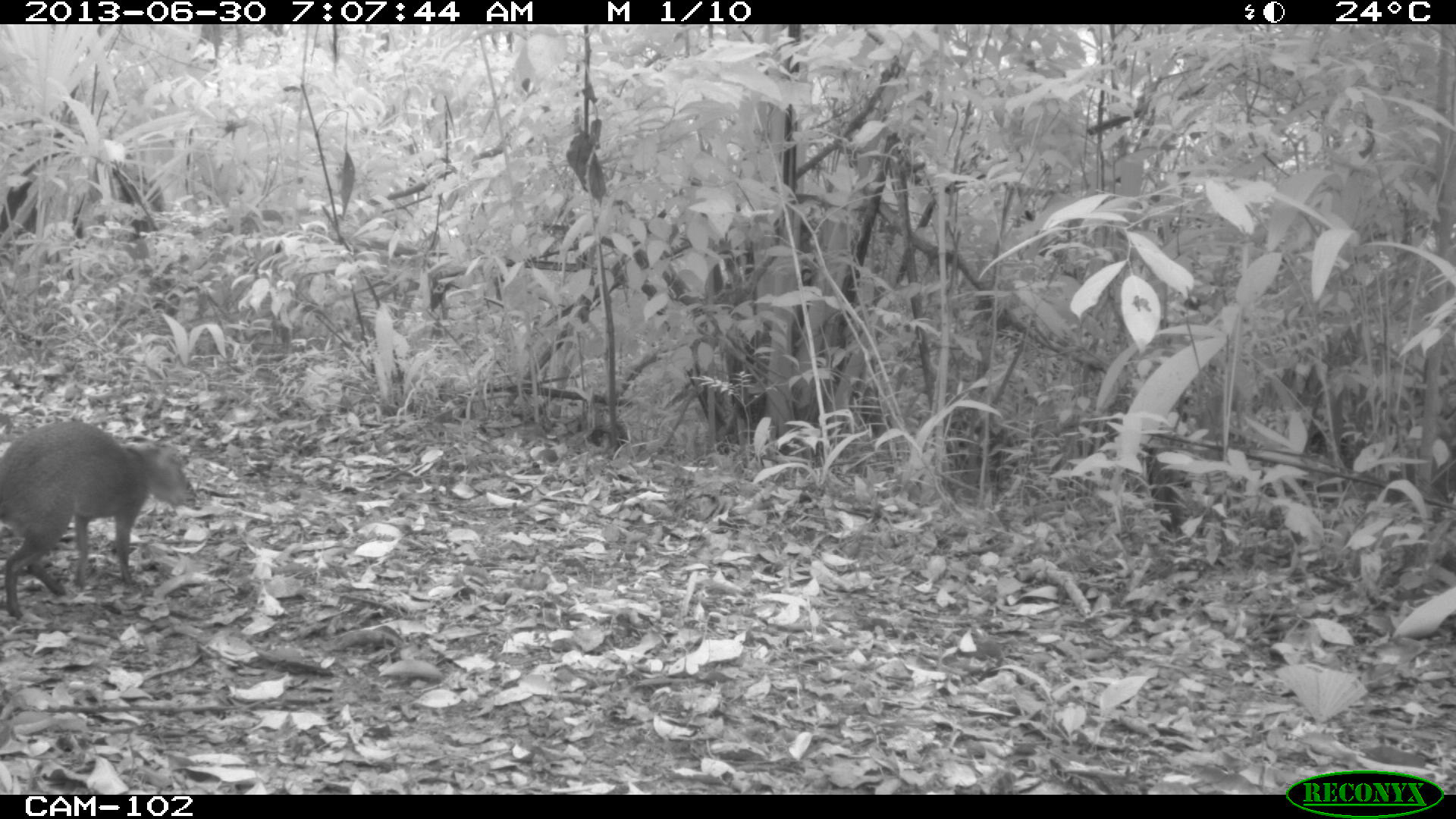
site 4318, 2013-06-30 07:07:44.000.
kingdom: Animalia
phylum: Chordata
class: Mammalia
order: Rodentia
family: Dasyproctidae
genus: Dasyprocta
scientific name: Dasyprocta punctata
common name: central american agouti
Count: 1.